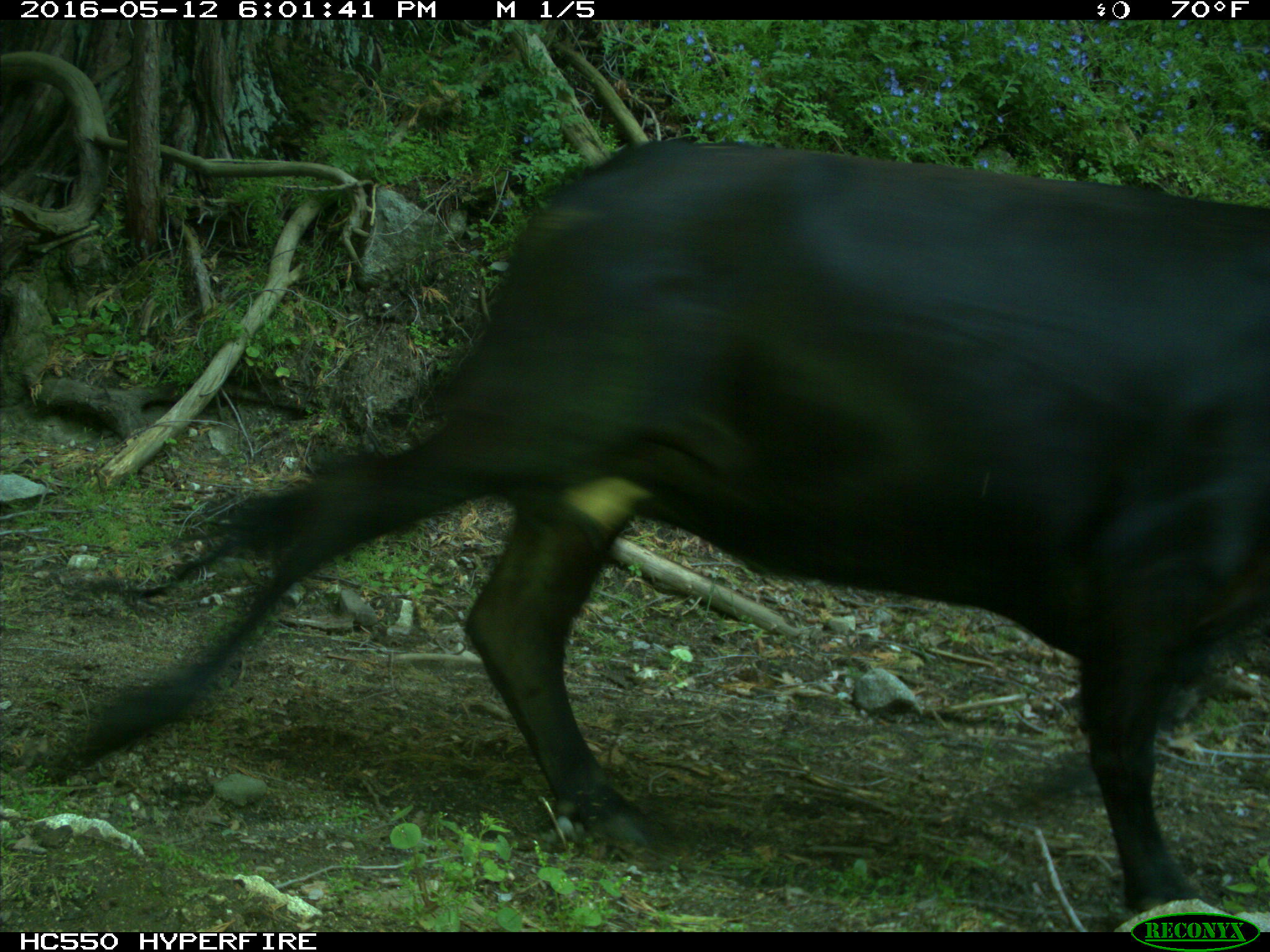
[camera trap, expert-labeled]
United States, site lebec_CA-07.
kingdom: Animalia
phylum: Chordata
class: Mammalia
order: Artiodactyla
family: Bovidae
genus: Bos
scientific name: Bos taurus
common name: domestic cow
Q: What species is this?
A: Bos taurus (domestic cow).